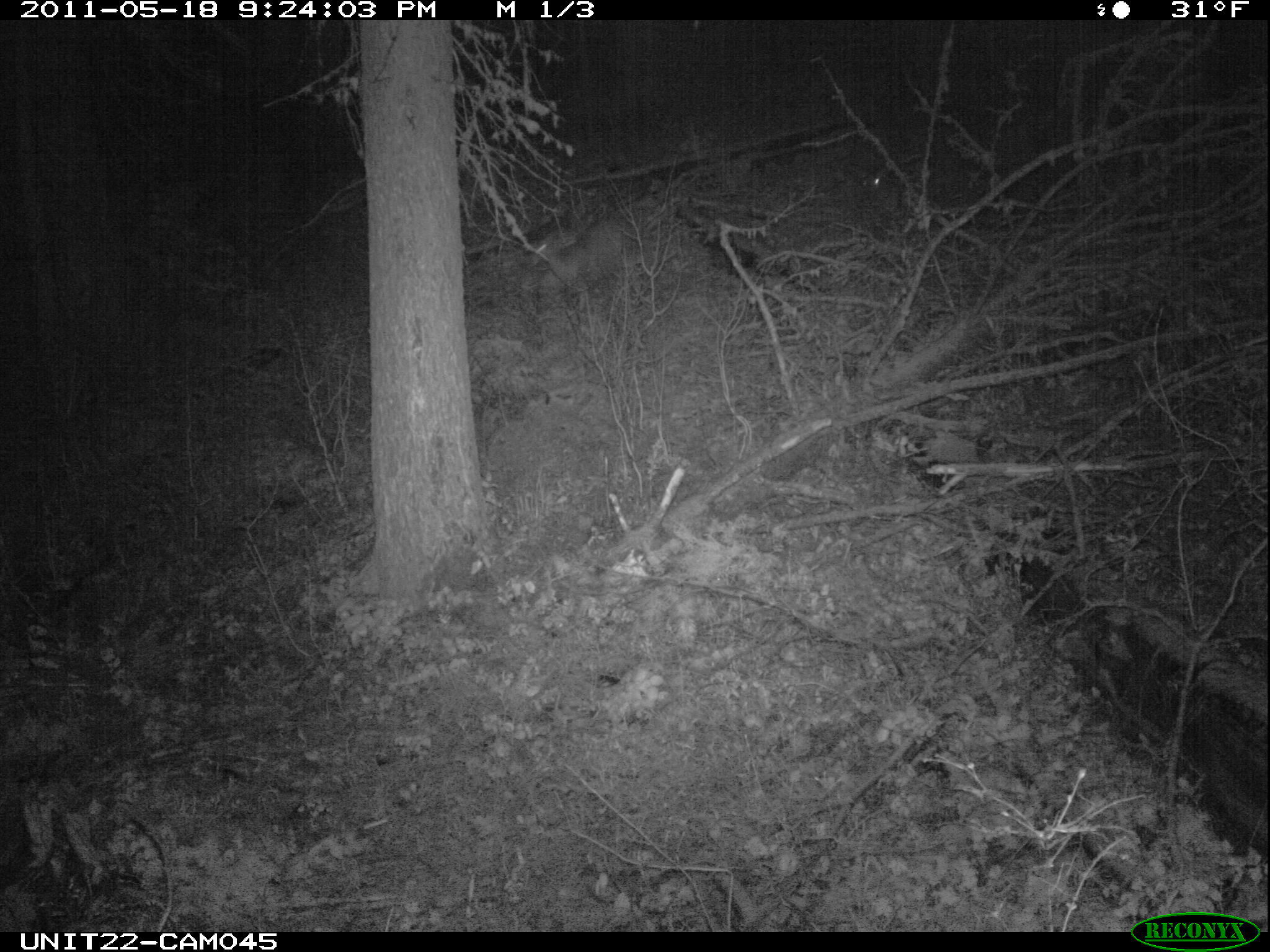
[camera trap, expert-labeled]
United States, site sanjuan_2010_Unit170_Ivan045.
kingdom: Animalia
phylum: Chordata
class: Mammalia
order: Artiodactyla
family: Cervidae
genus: Odocoileus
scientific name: Odocoileus hemionus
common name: mule deer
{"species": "Odocoileus hemionus (mule deer)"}